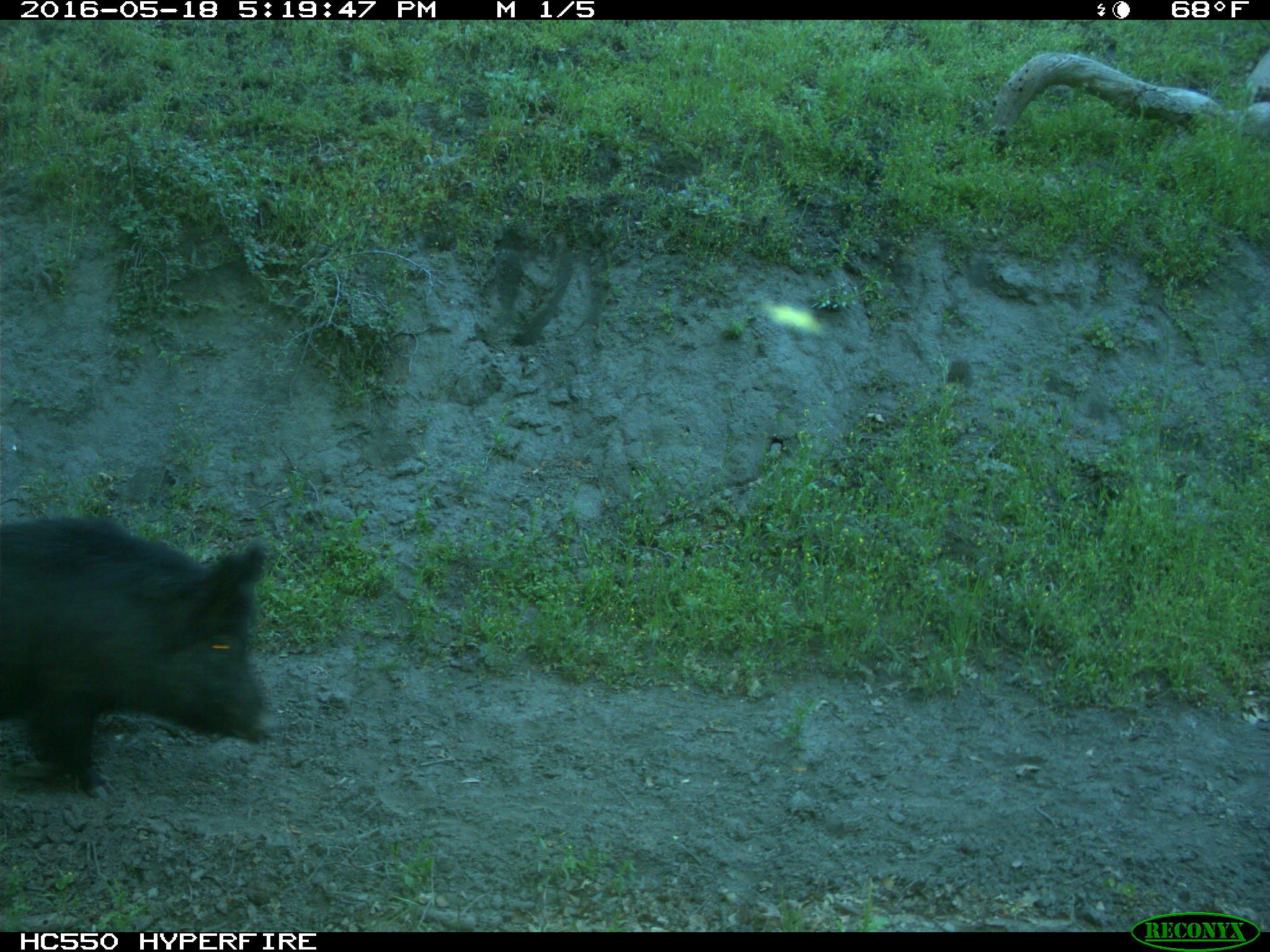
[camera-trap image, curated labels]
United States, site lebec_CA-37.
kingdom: Animalia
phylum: Chordata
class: Mammalia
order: Artiodactyla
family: Suidae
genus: Sus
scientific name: Sus scrofa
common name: wild boar